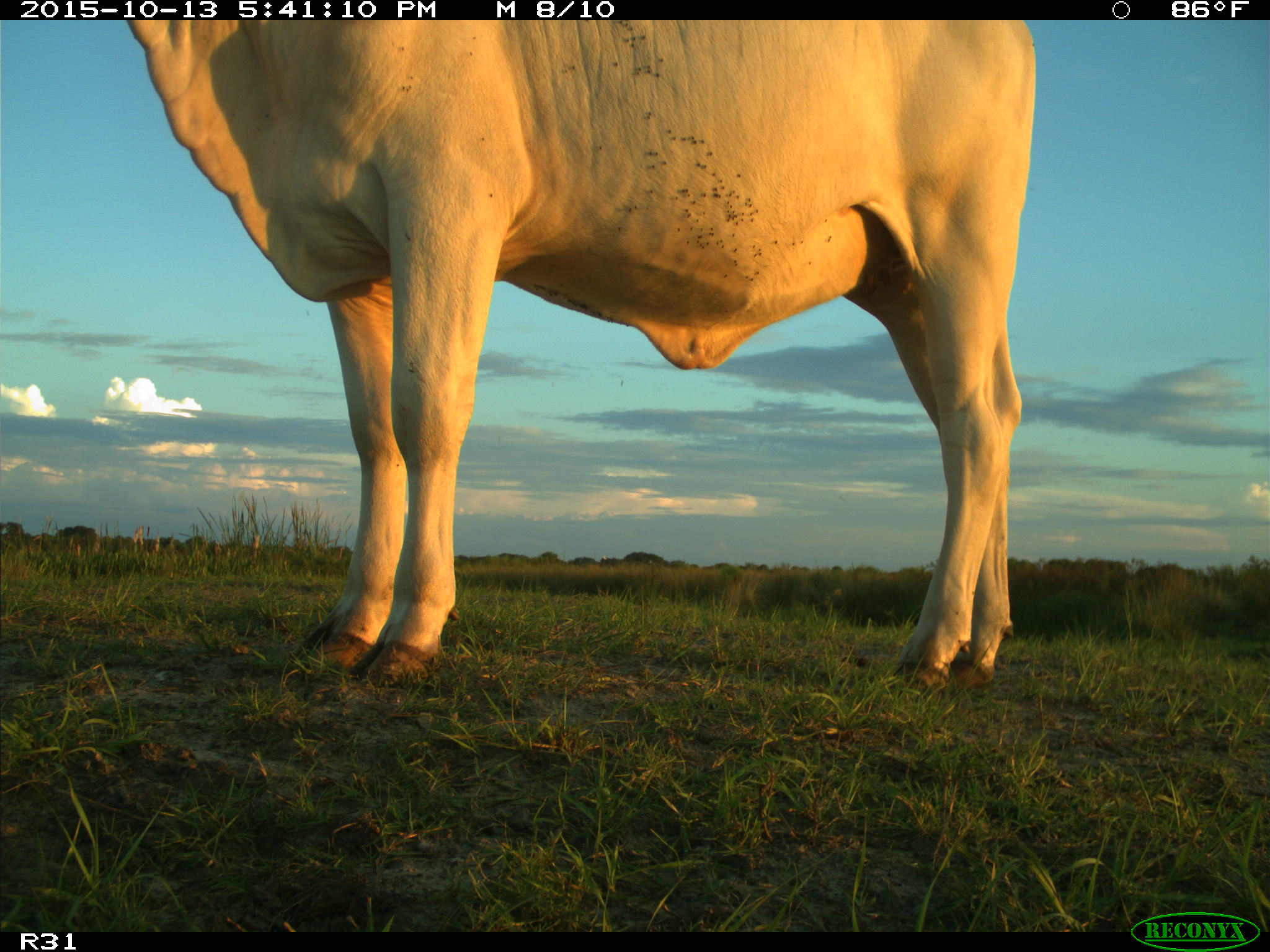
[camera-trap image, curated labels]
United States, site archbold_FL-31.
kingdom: Animalia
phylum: Chordata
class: Mammalia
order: Artiodactyla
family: Bovidae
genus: Bos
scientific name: Bos taurus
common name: domestic cow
Bos taurus (domestic cow).